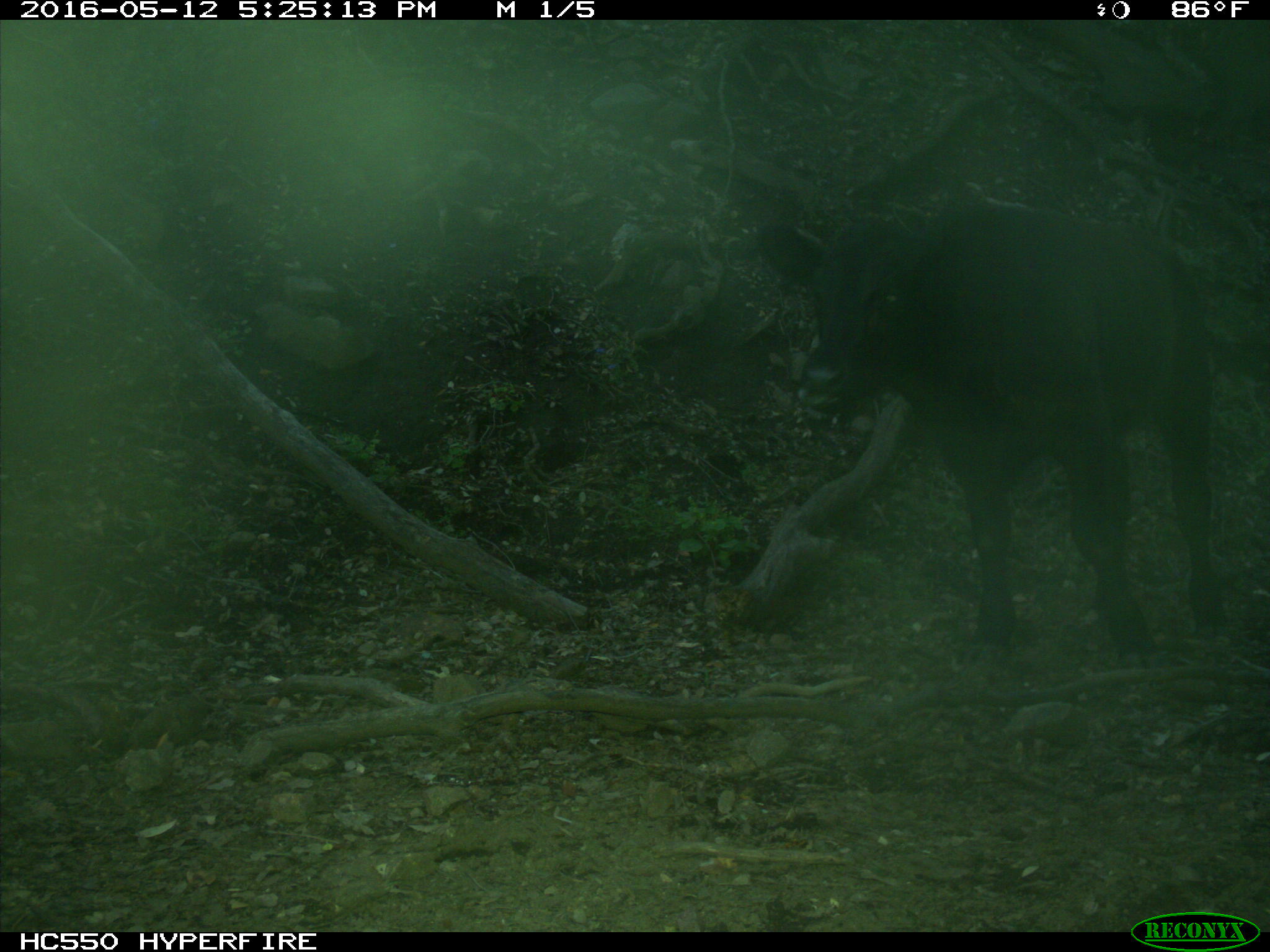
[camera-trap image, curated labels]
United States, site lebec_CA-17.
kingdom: Animalia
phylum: Chordata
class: Mammalia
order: Artiodactyla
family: Bovidae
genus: Bos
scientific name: Bos taurus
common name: domestic cow